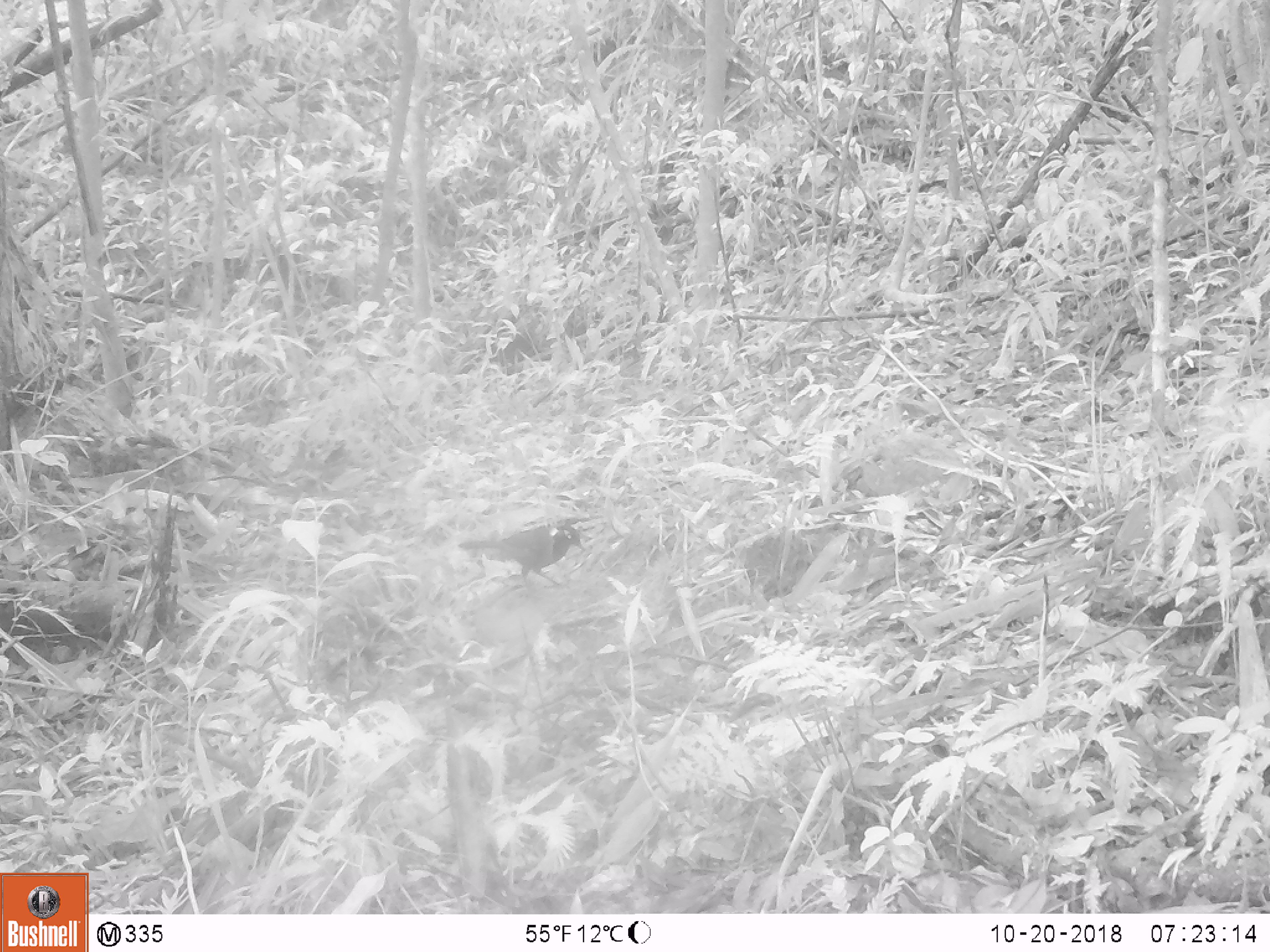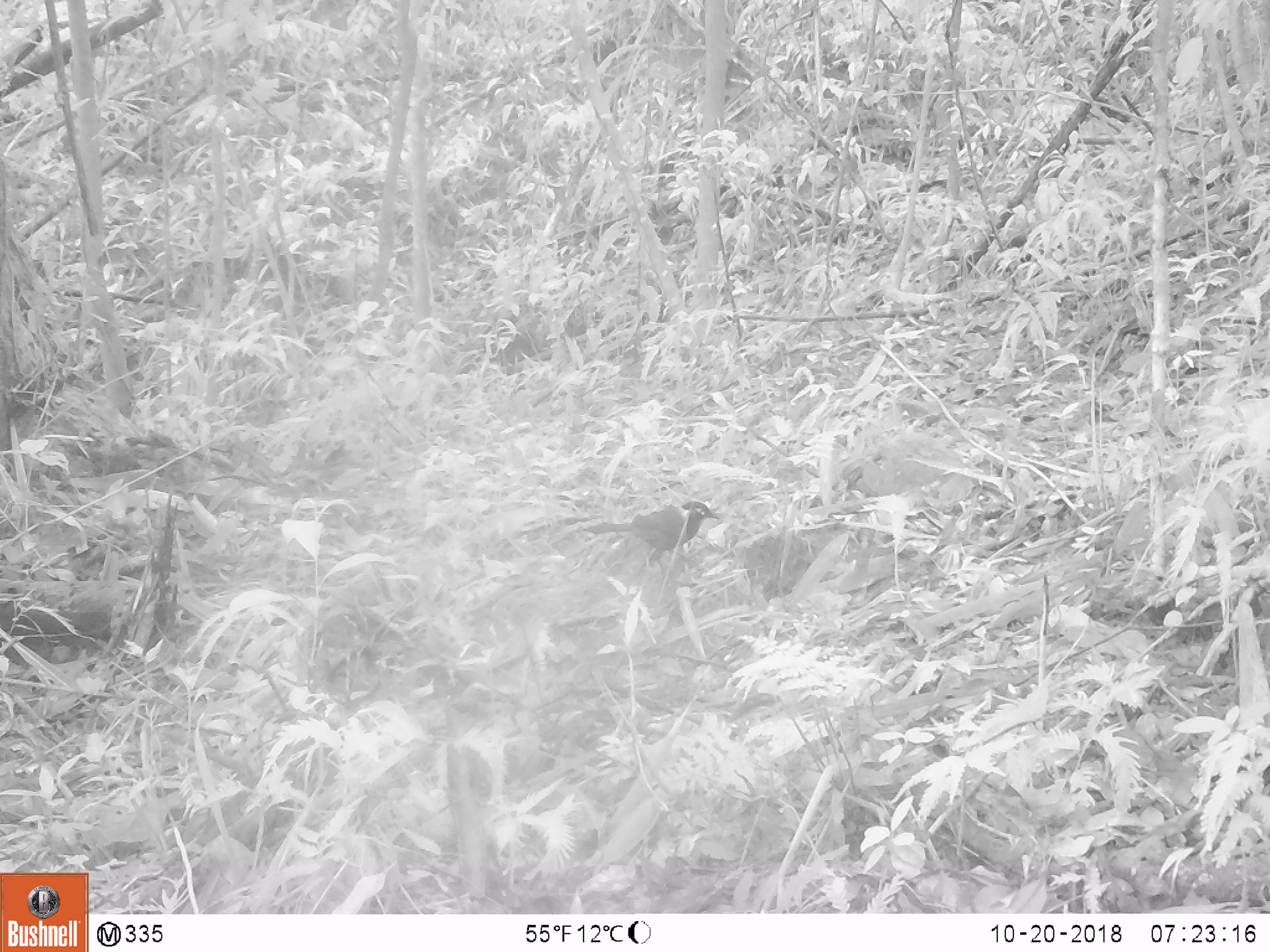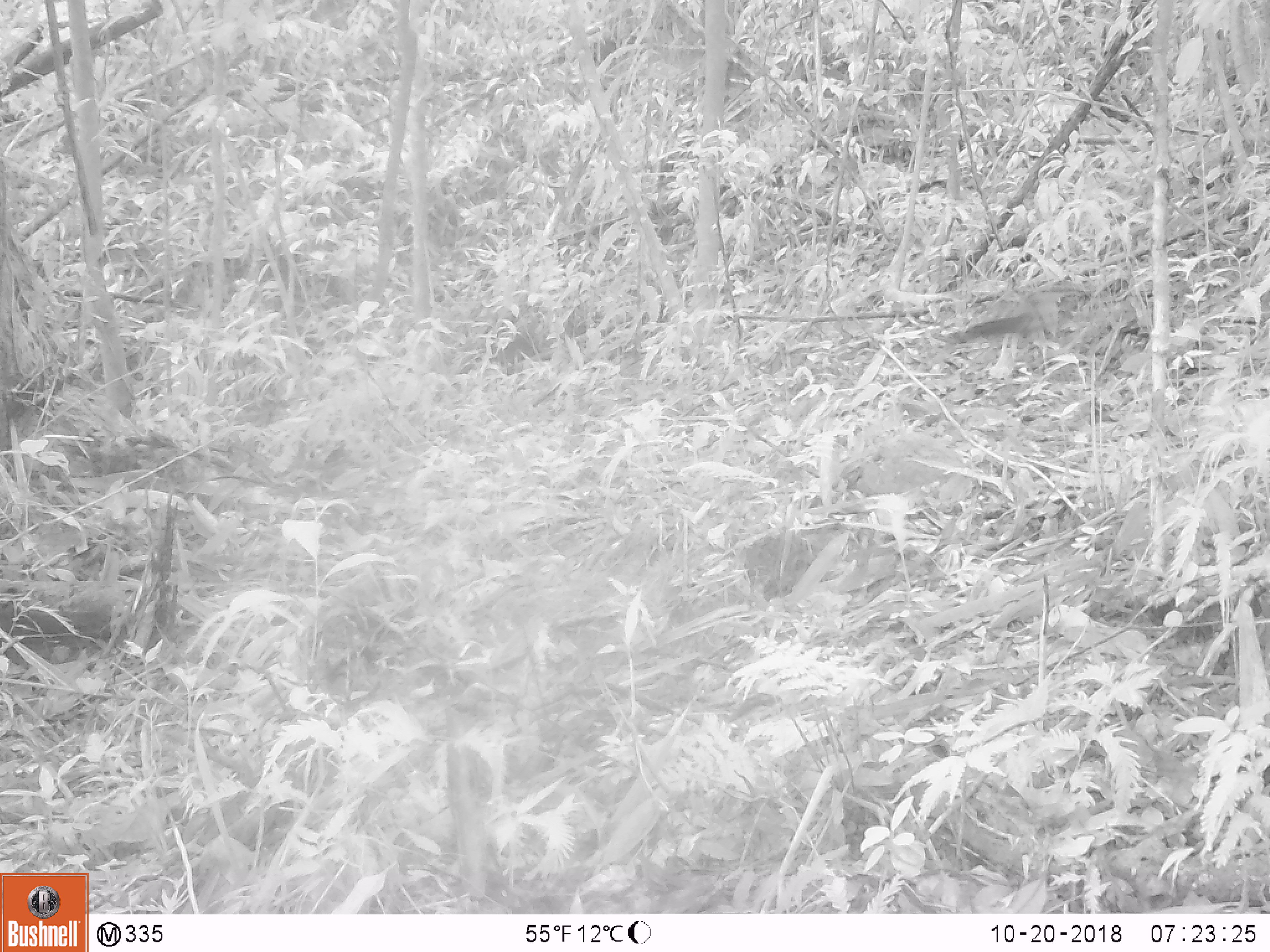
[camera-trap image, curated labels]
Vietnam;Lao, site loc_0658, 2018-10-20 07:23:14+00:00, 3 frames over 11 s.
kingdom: Animalia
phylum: Chordata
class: Aves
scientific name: Aves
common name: bird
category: unidentified bird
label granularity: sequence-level